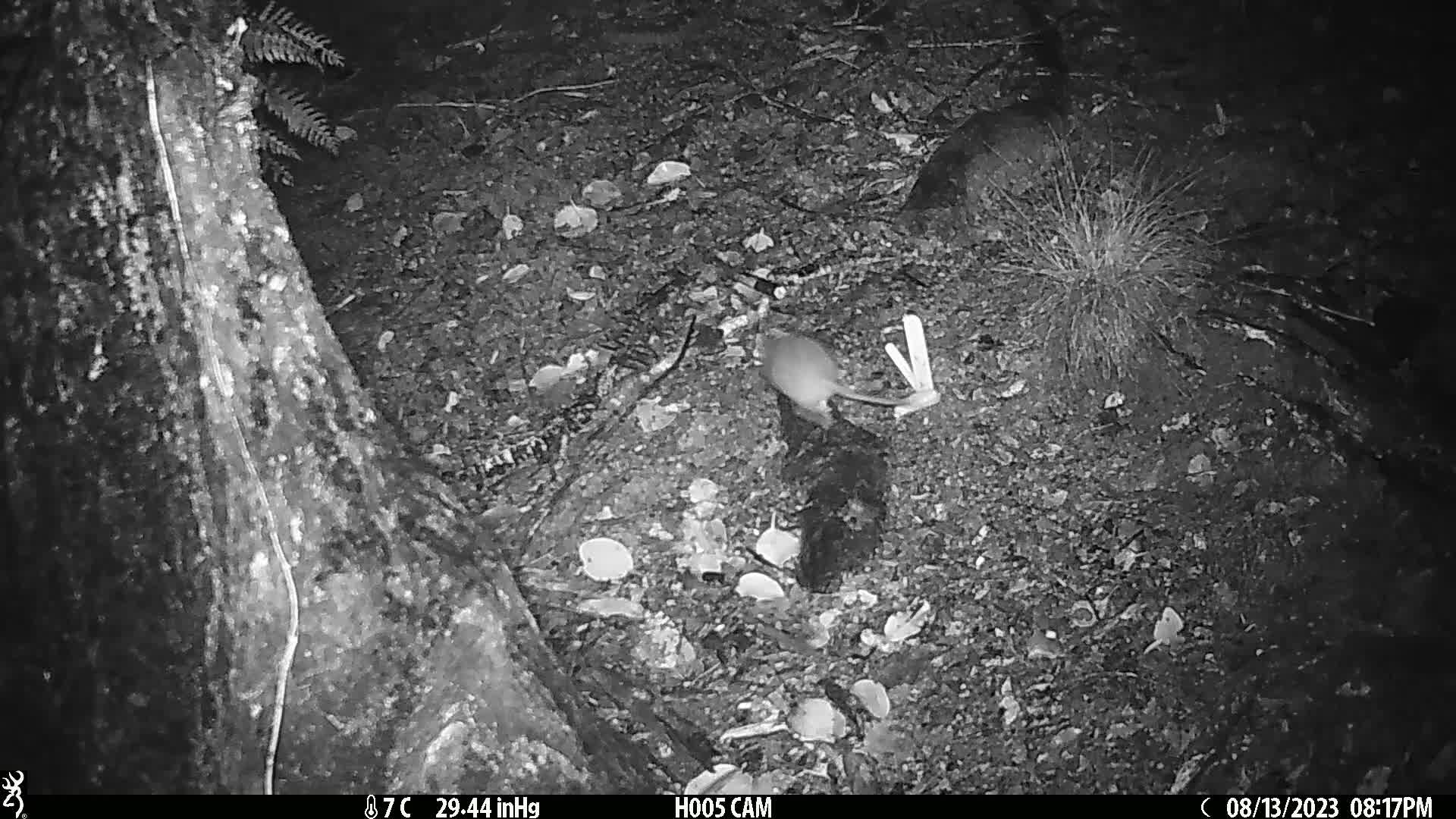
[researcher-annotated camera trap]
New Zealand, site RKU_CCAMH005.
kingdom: Animalia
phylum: Chordata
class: Mammalia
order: Rodentia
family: Muridae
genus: Rattus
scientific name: Rattus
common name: rat